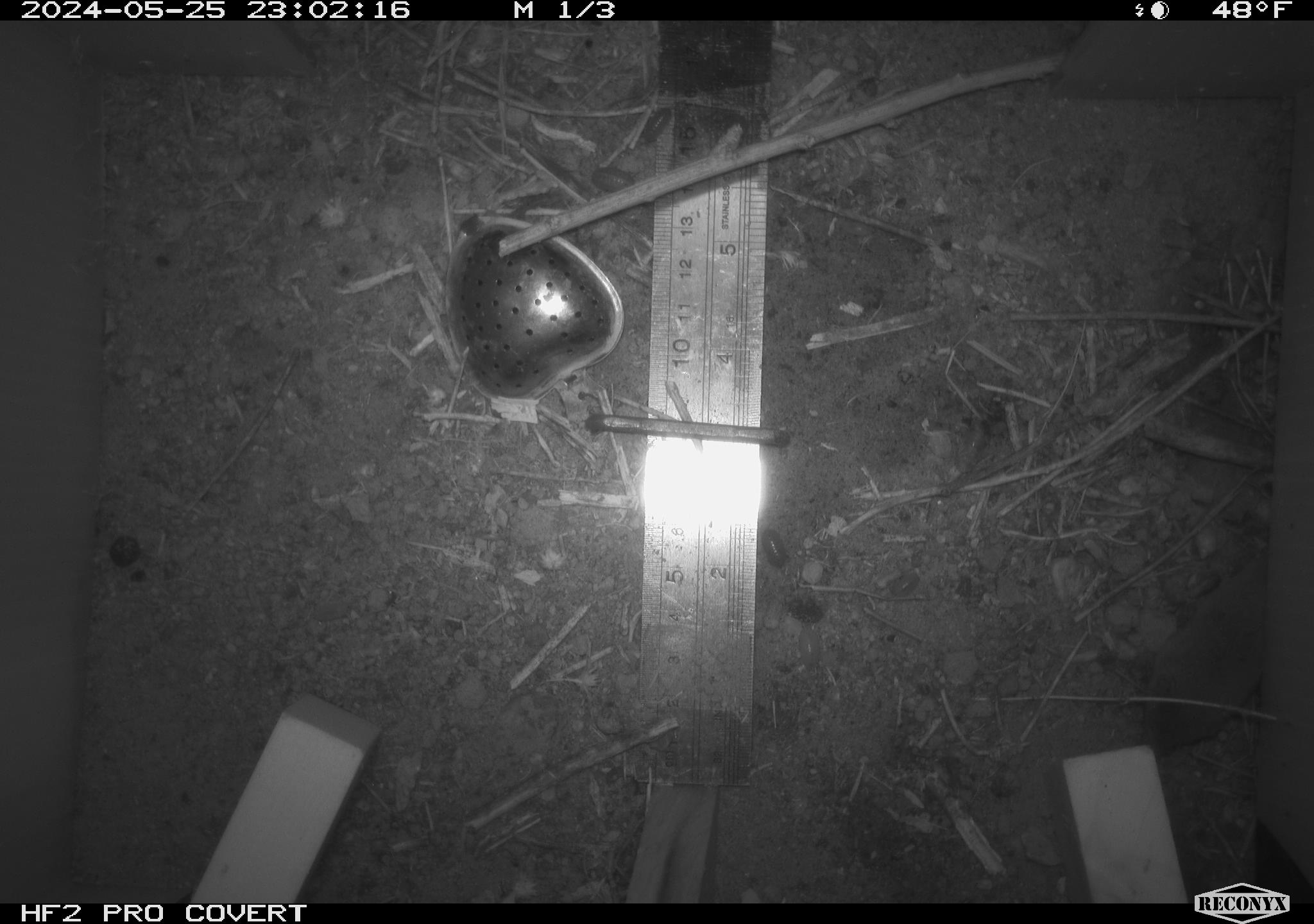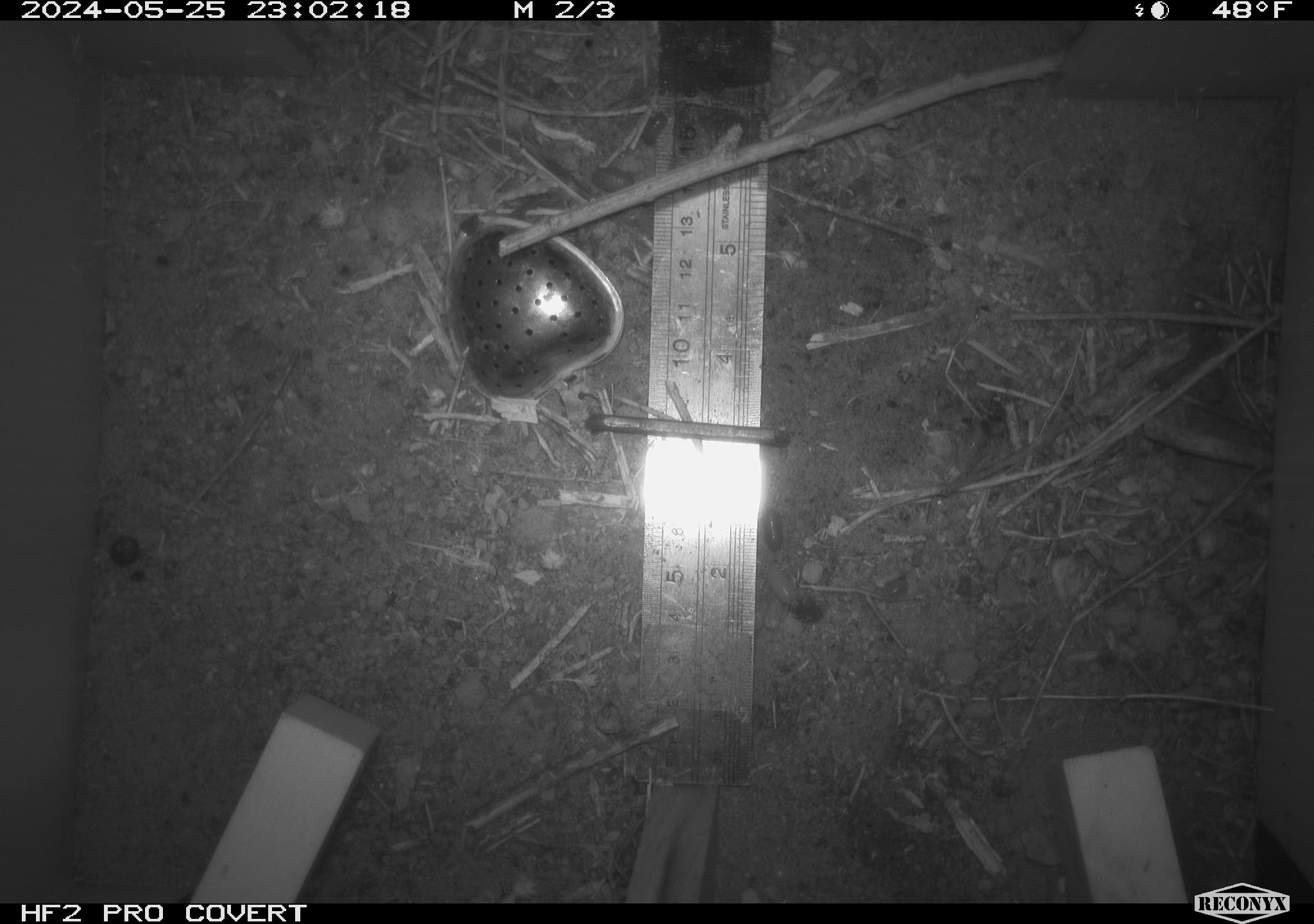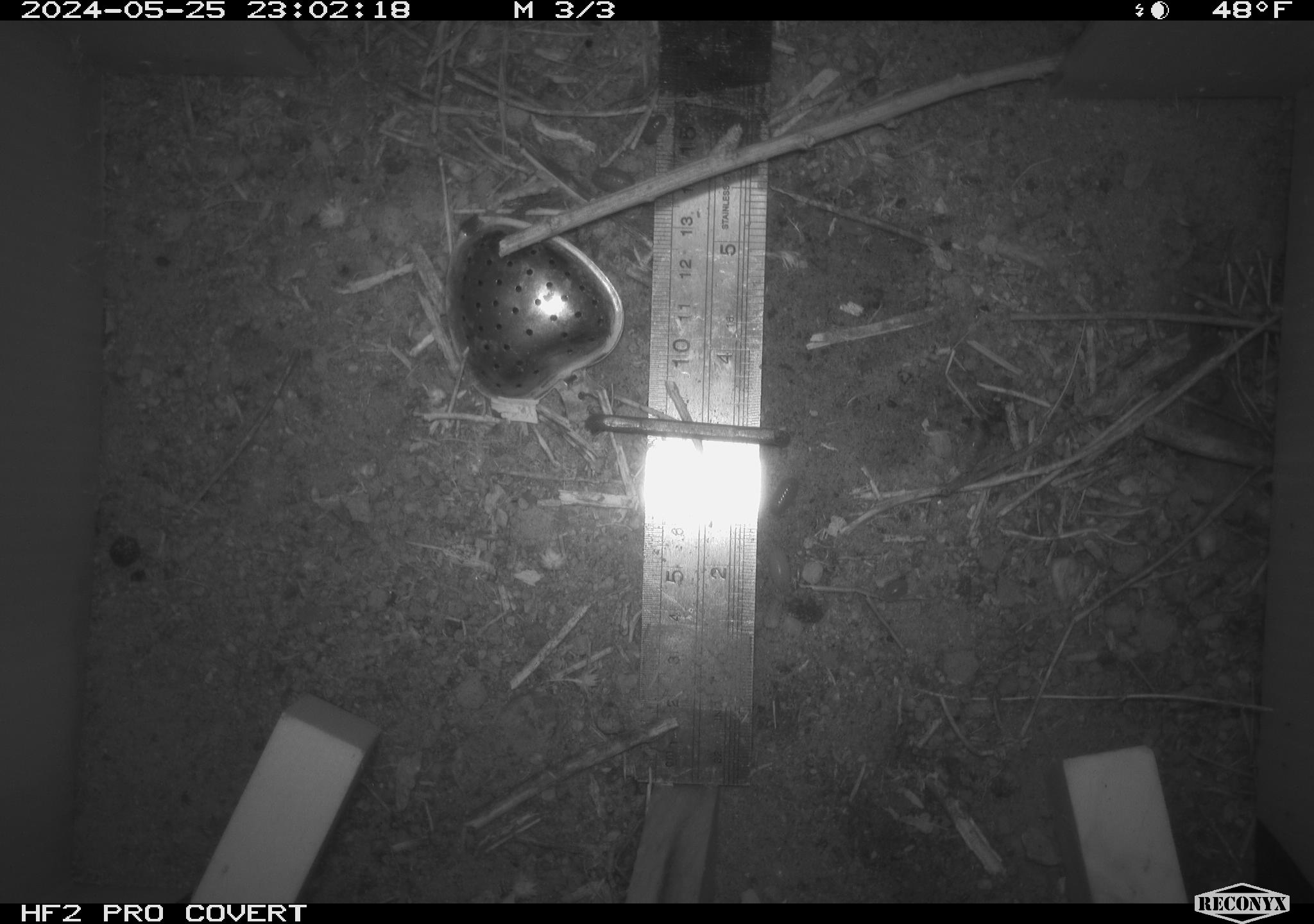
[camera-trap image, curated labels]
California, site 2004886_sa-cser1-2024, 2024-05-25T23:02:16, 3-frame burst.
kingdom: Animalia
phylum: Chordata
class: Mammalia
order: Rodentia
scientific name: Rodentia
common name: rodent